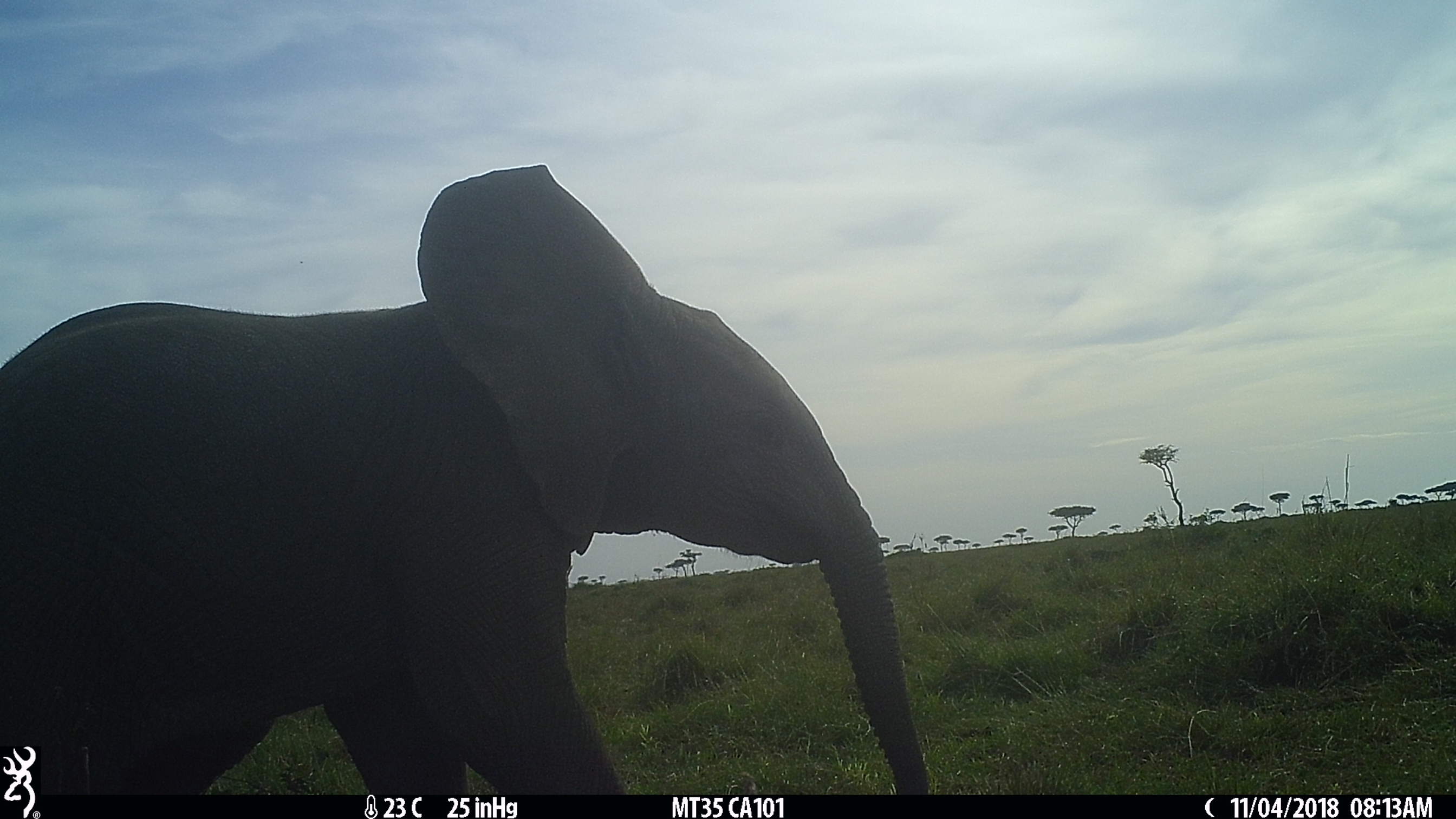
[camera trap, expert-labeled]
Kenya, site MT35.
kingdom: Animalia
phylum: Chordata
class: Mammalia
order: Proboscidea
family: Elephantidae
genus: Loxodonta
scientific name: Loxodonta africana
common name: elephant